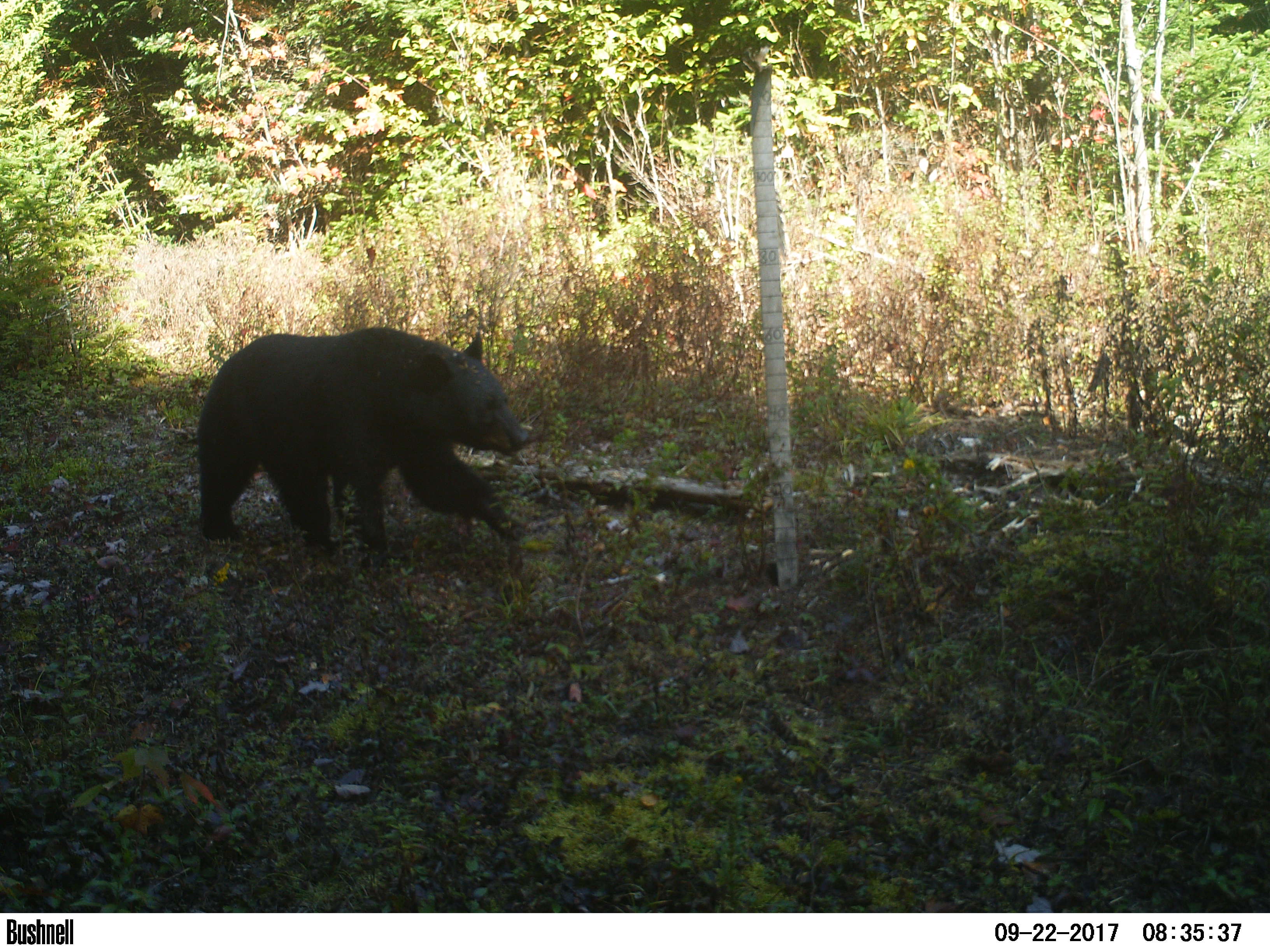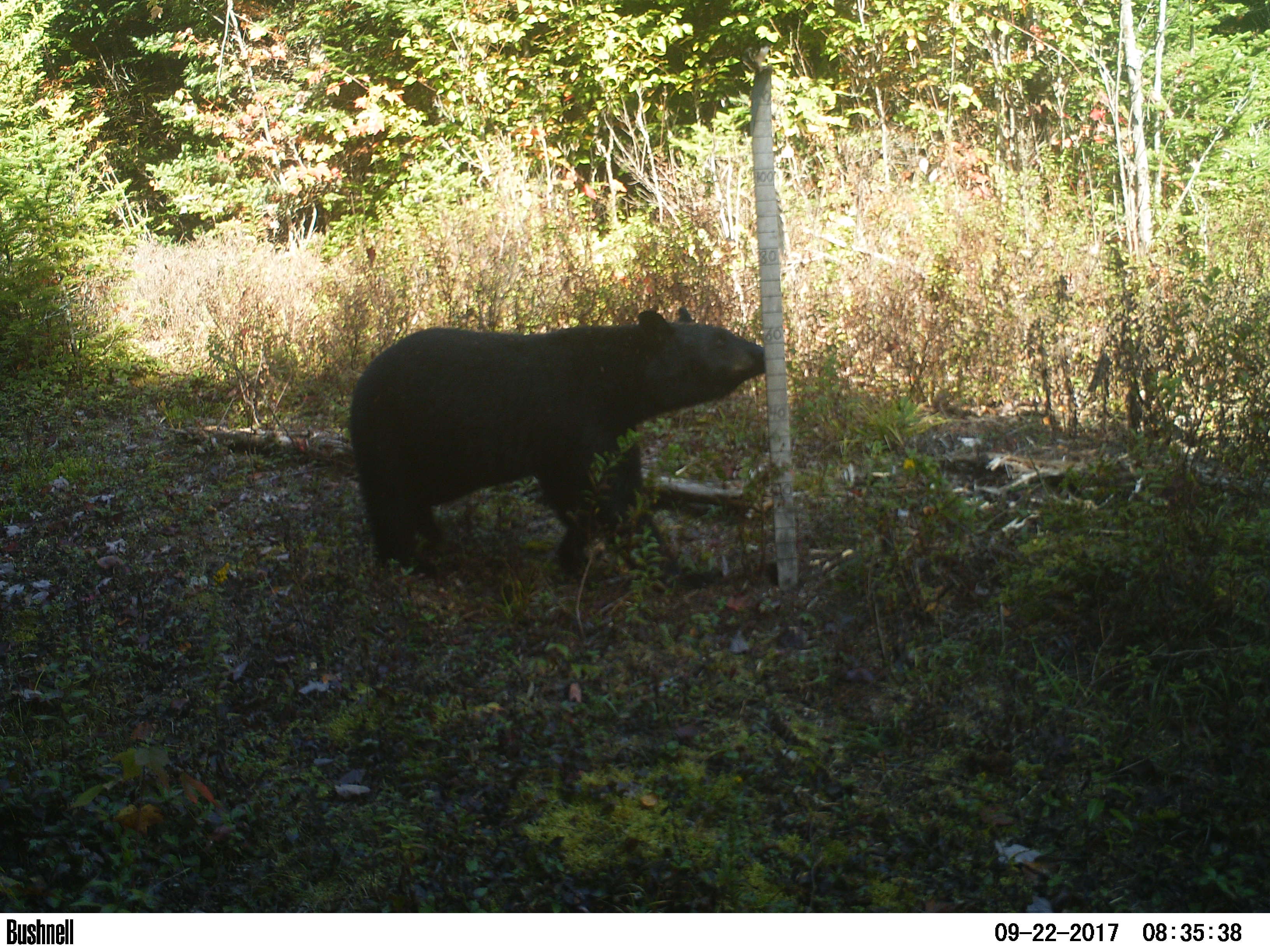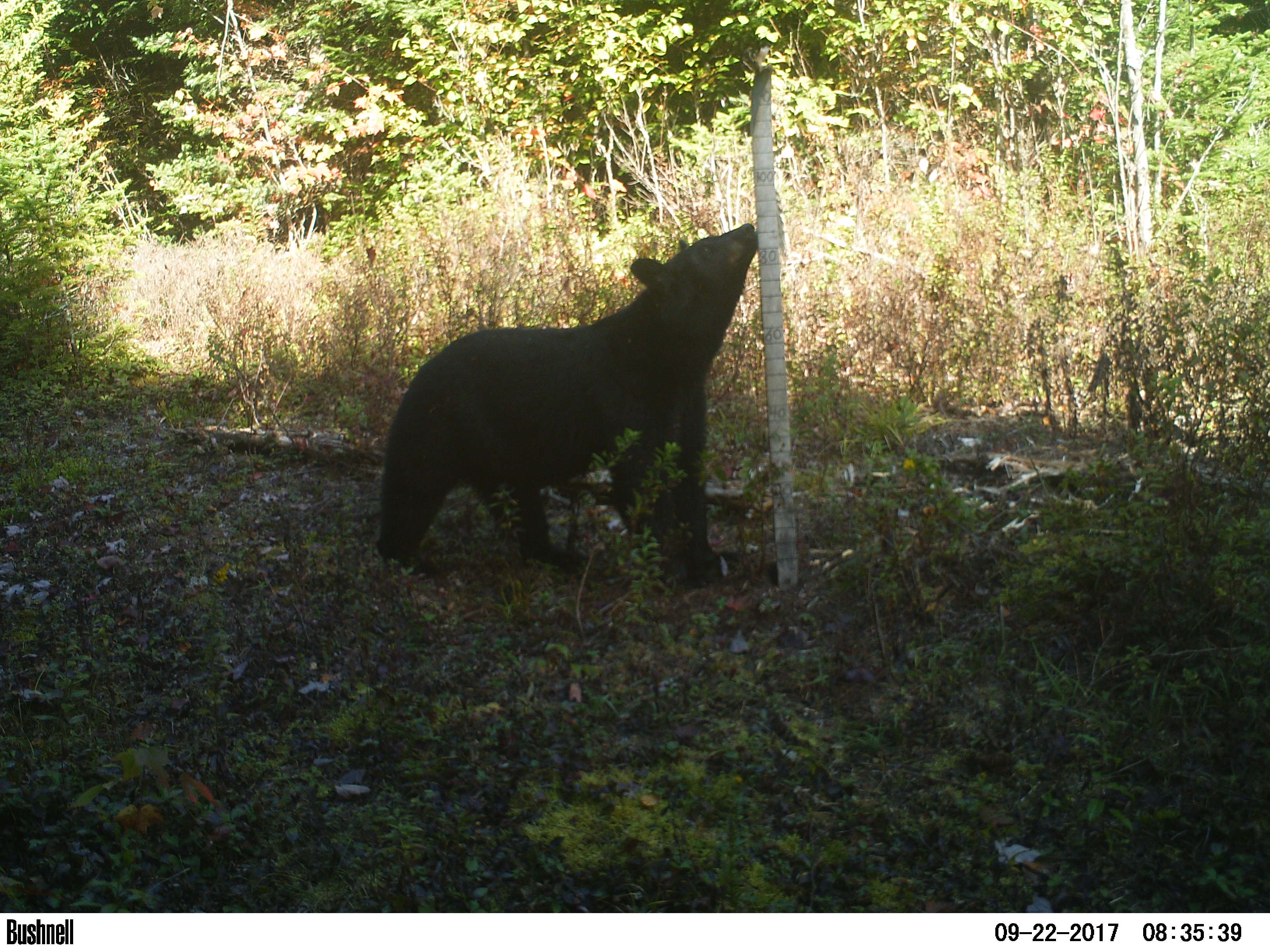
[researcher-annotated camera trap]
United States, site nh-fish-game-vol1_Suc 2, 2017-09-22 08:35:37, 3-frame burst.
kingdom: Animalia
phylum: Chordata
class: Mammalia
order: Carnivora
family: Ursidae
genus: Ursus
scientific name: Ursus americanus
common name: black bear